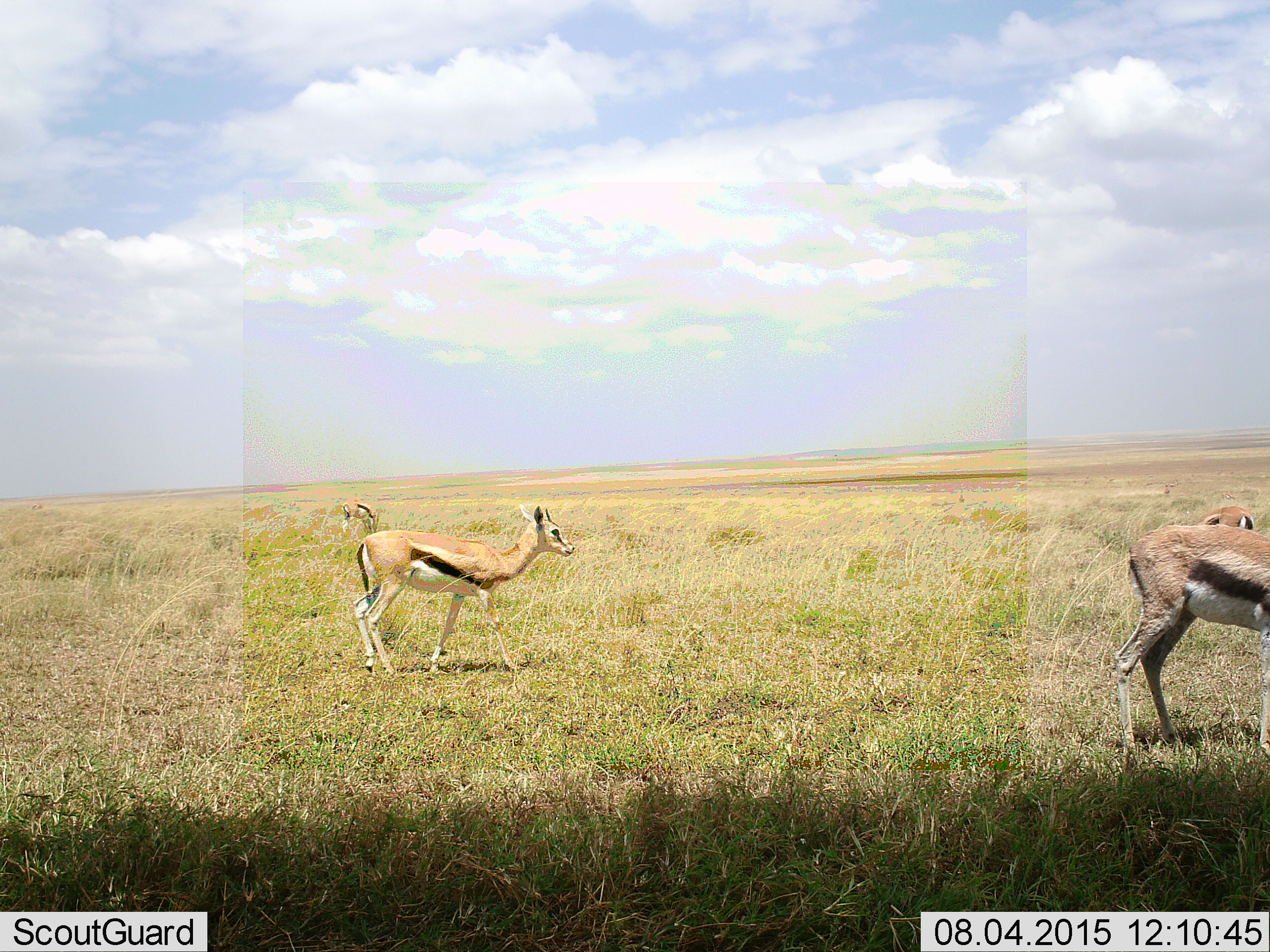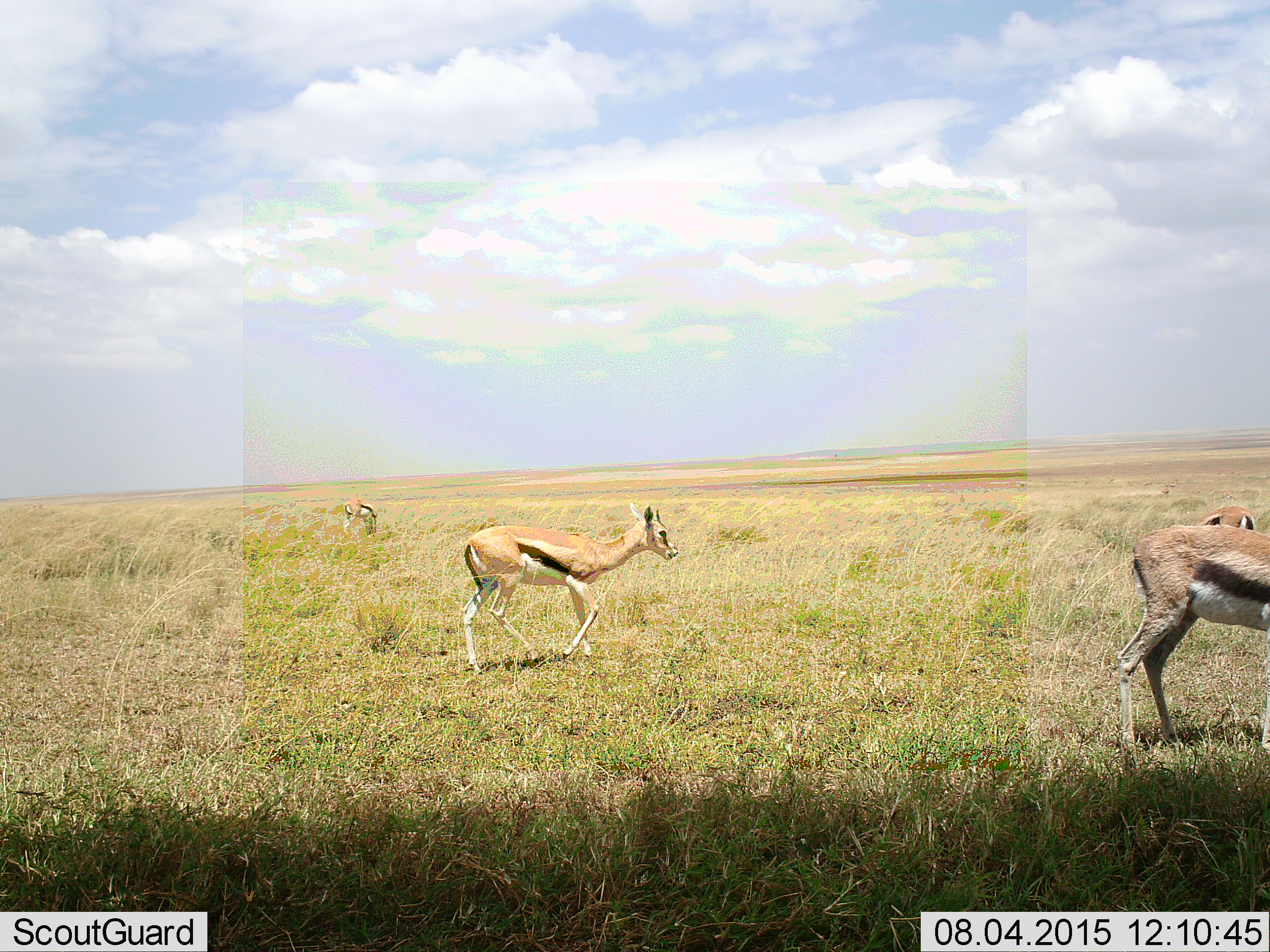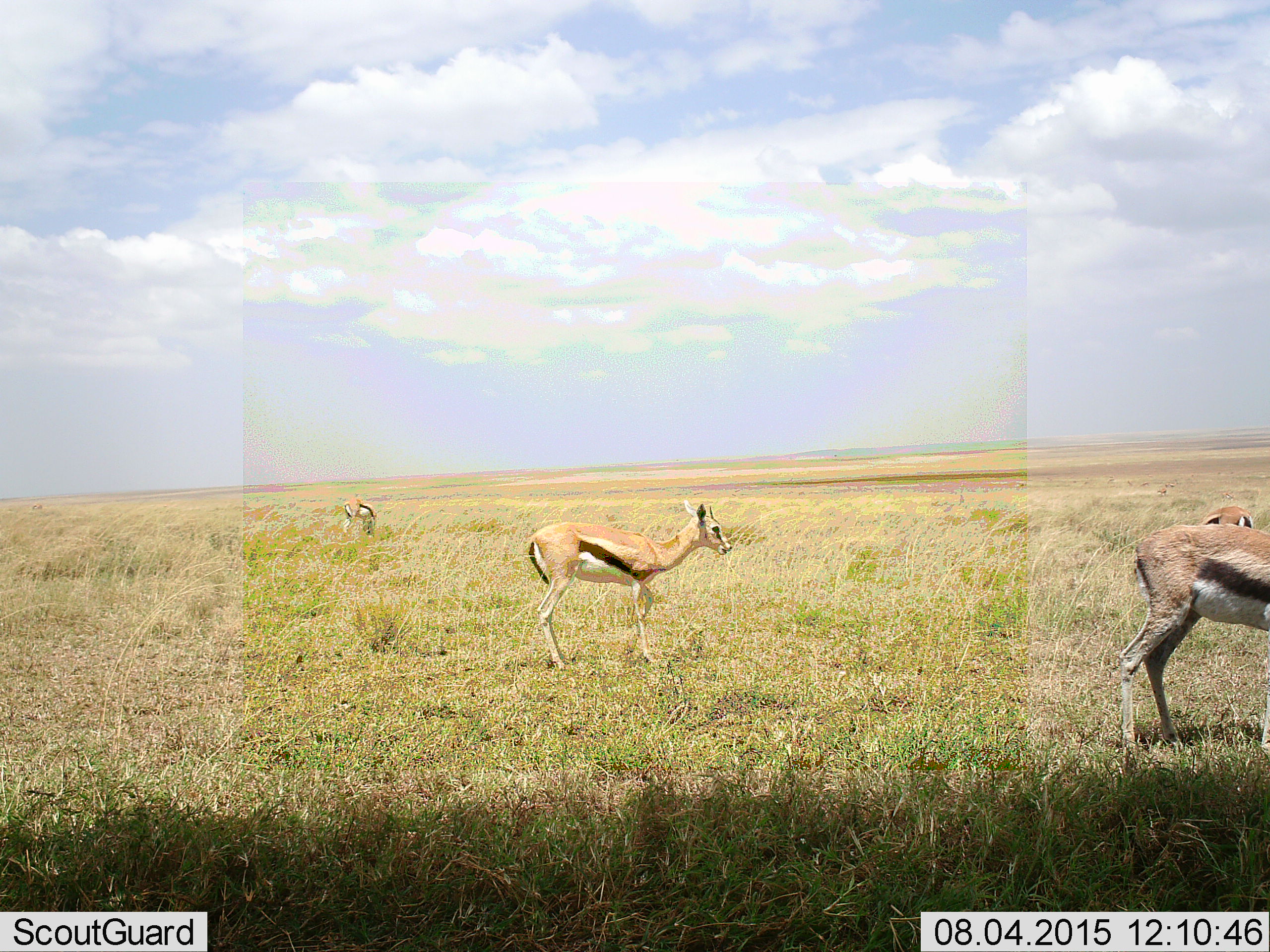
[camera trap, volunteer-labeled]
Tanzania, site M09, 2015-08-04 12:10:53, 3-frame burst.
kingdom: Animalia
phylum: Chordata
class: Mammalia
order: Artiodactyla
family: Bovidae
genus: Eudorcas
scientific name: Eudorcas thomsonii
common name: thomson's gazelle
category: gazellethomsons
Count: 4.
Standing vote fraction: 70%.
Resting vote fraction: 0%.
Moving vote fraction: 90%.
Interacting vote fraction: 0%.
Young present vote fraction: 10%.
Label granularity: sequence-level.